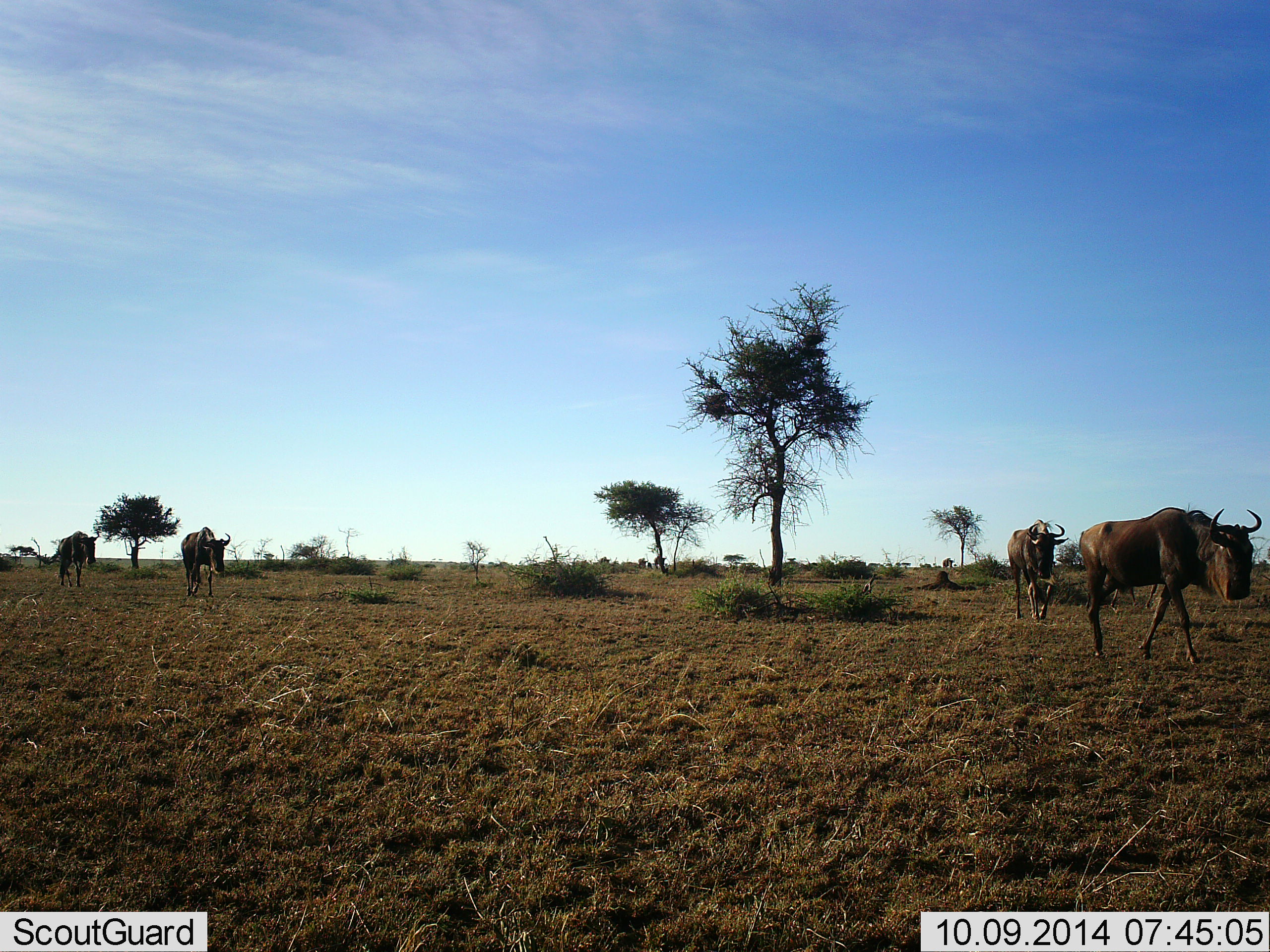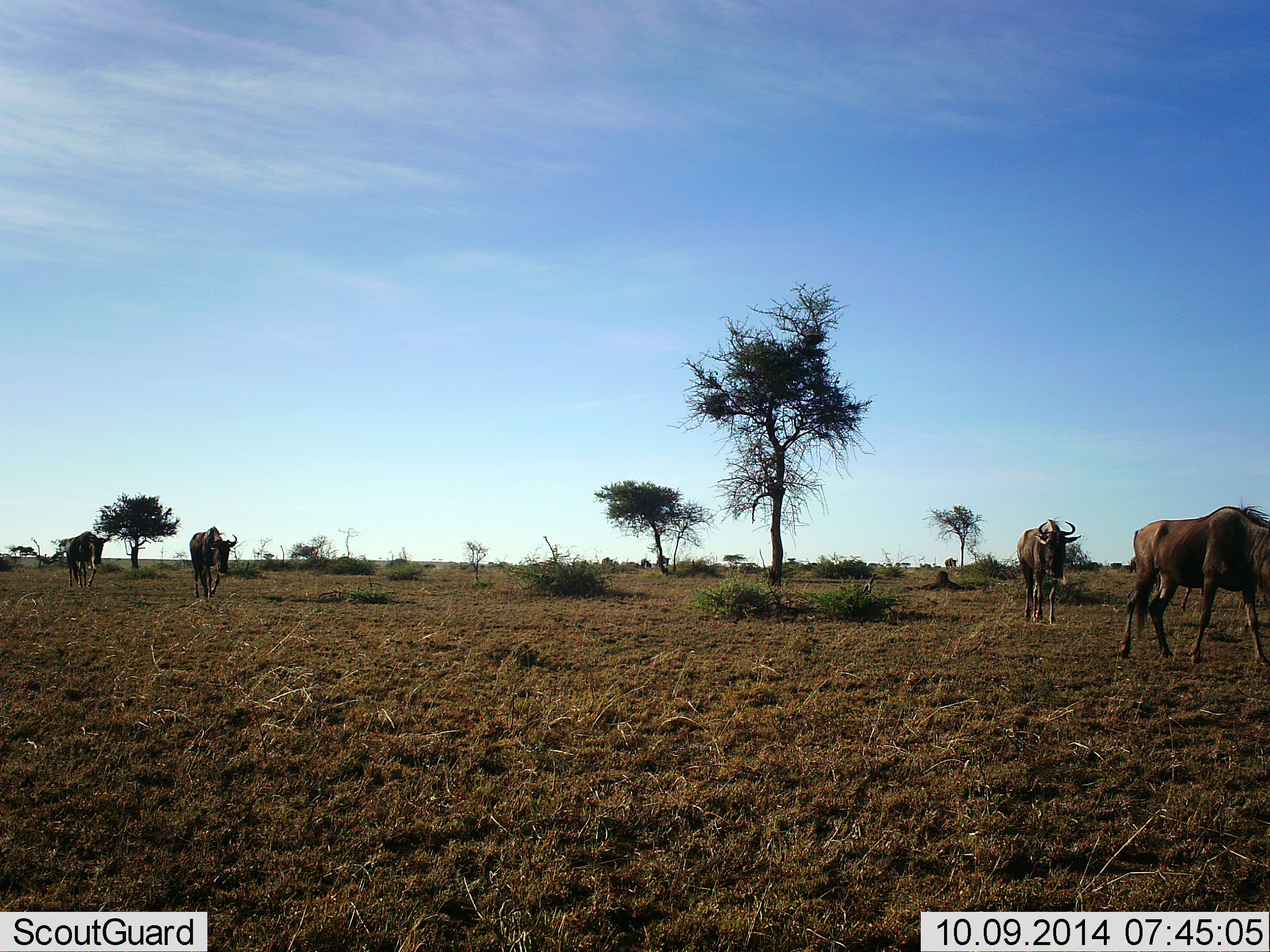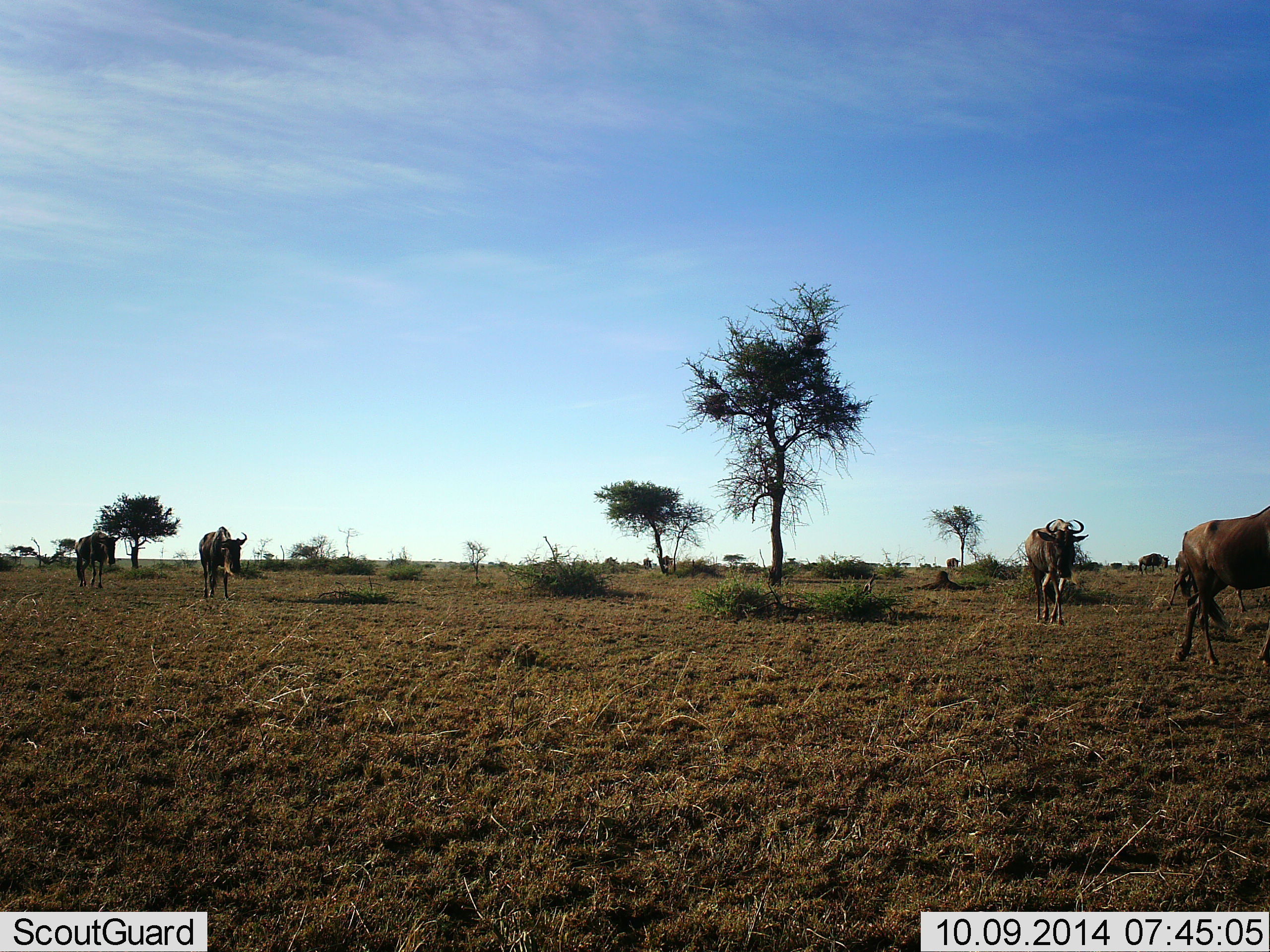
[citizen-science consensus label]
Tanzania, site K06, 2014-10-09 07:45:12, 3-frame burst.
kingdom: Animalia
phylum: Chordata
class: Mammalia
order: Artiodactyla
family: Bovidae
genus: Connochaetes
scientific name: Connochaetes taurinus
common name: blue wildebeest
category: wildebeest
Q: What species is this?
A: Wildebeest (blue wildebeest) (Connochaetes taurinus).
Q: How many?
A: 8.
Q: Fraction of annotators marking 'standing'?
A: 10%.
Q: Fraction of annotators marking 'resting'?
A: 0%.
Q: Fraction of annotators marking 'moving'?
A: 100%.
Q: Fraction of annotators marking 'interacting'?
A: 0%.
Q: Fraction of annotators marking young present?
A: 0%.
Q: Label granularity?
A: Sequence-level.